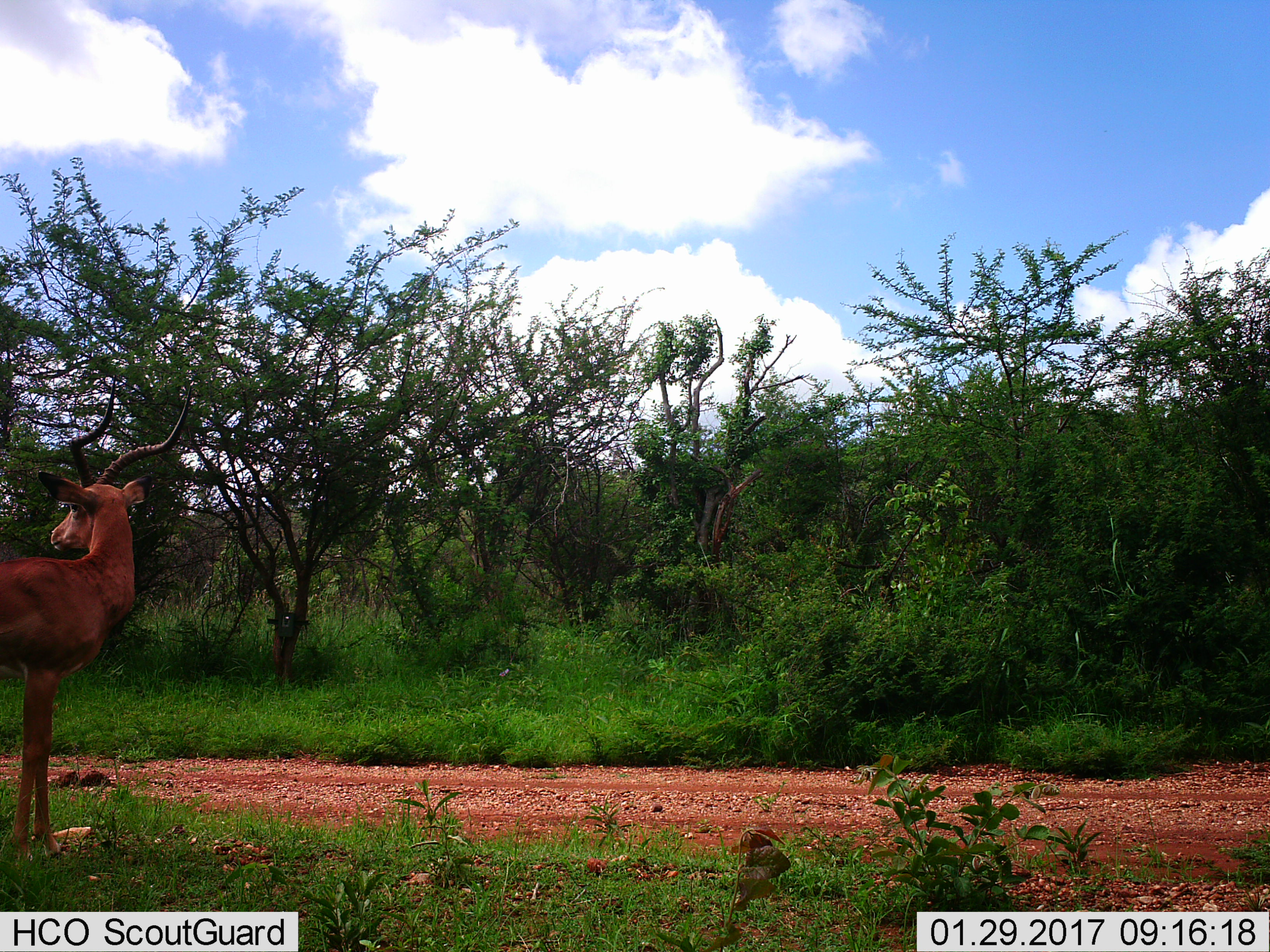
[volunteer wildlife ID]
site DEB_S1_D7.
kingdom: Animalia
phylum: Chordata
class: Mammalia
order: Artiodactyla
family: Bovidae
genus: Aepyceros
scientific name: Aepyceros melampus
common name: impala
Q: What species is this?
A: Impala (Aepyceros melampus).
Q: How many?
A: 1.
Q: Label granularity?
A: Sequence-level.